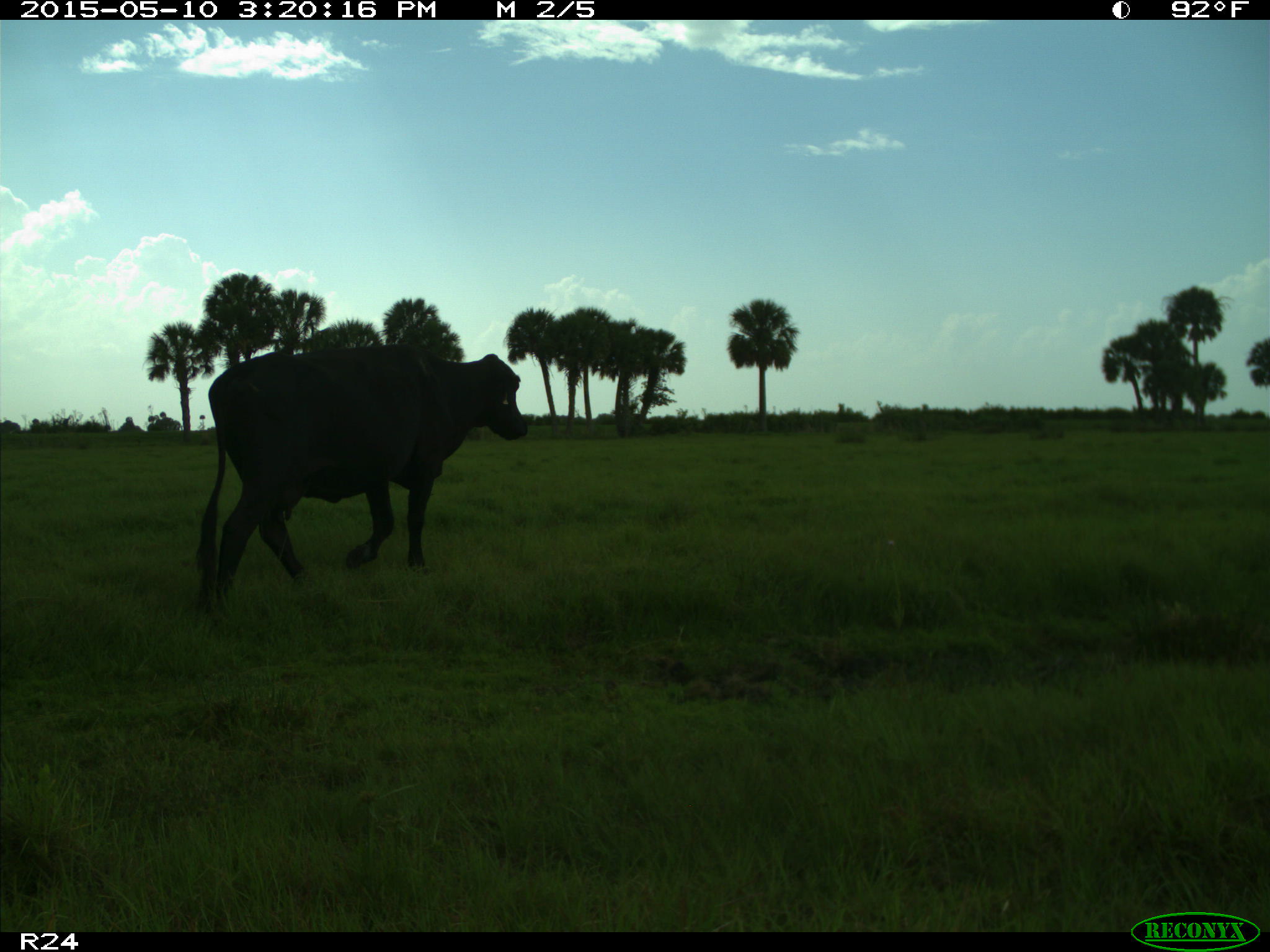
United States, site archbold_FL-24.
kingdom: Animalia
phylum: Chordata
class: Mammalia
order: Artiodactyla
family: Bovidae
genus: Bos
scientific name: Bos taurus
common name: domestic cow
Bos taurus (domestic cow).